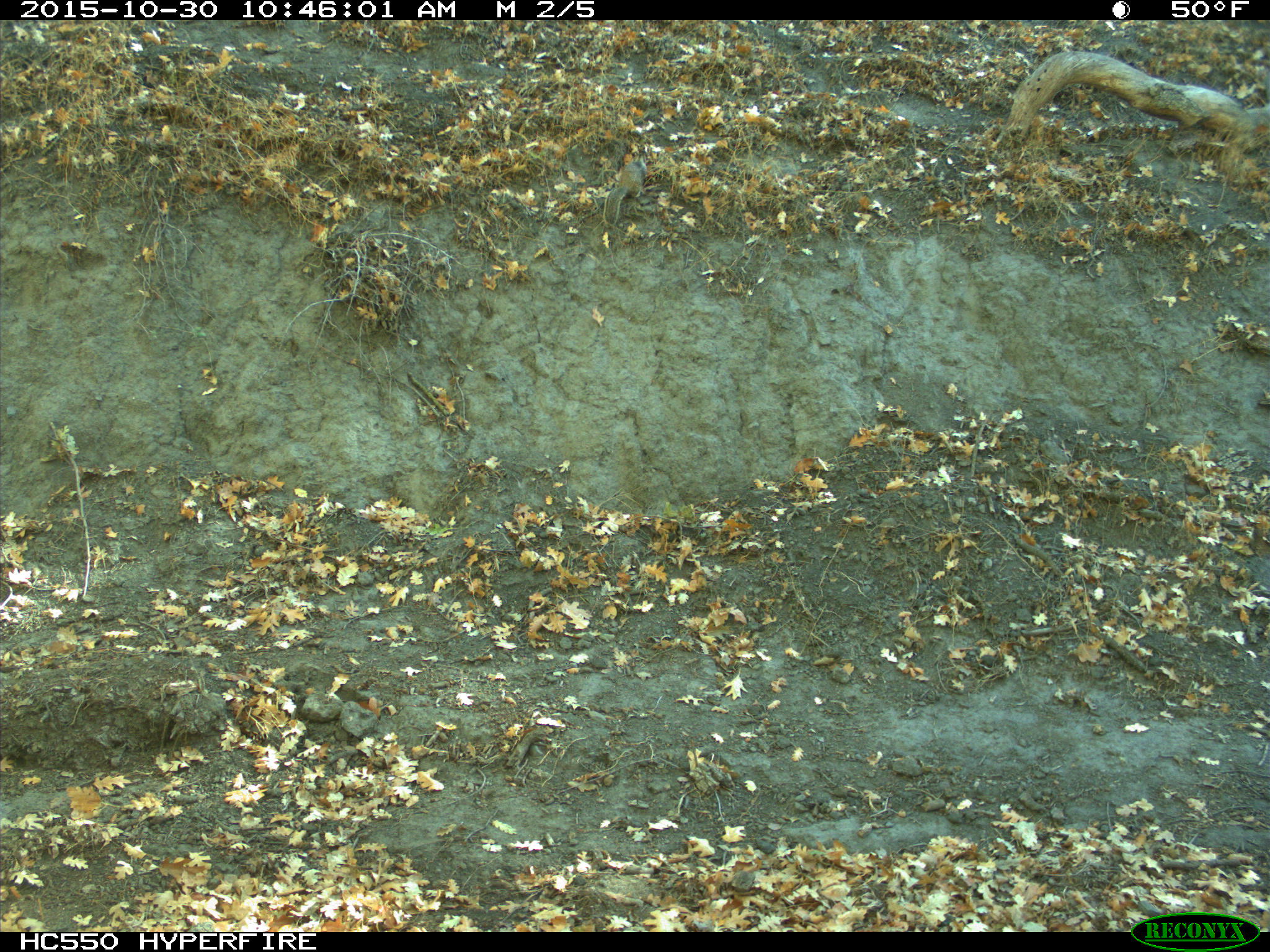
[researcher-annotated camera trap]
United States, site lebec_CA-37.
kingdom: Animalia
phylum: Chordata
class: Mammalia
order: Rodentia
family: Sciuridae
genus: Otospermophilus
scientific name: Otospermophilus beecheyi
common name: california ground squirrel